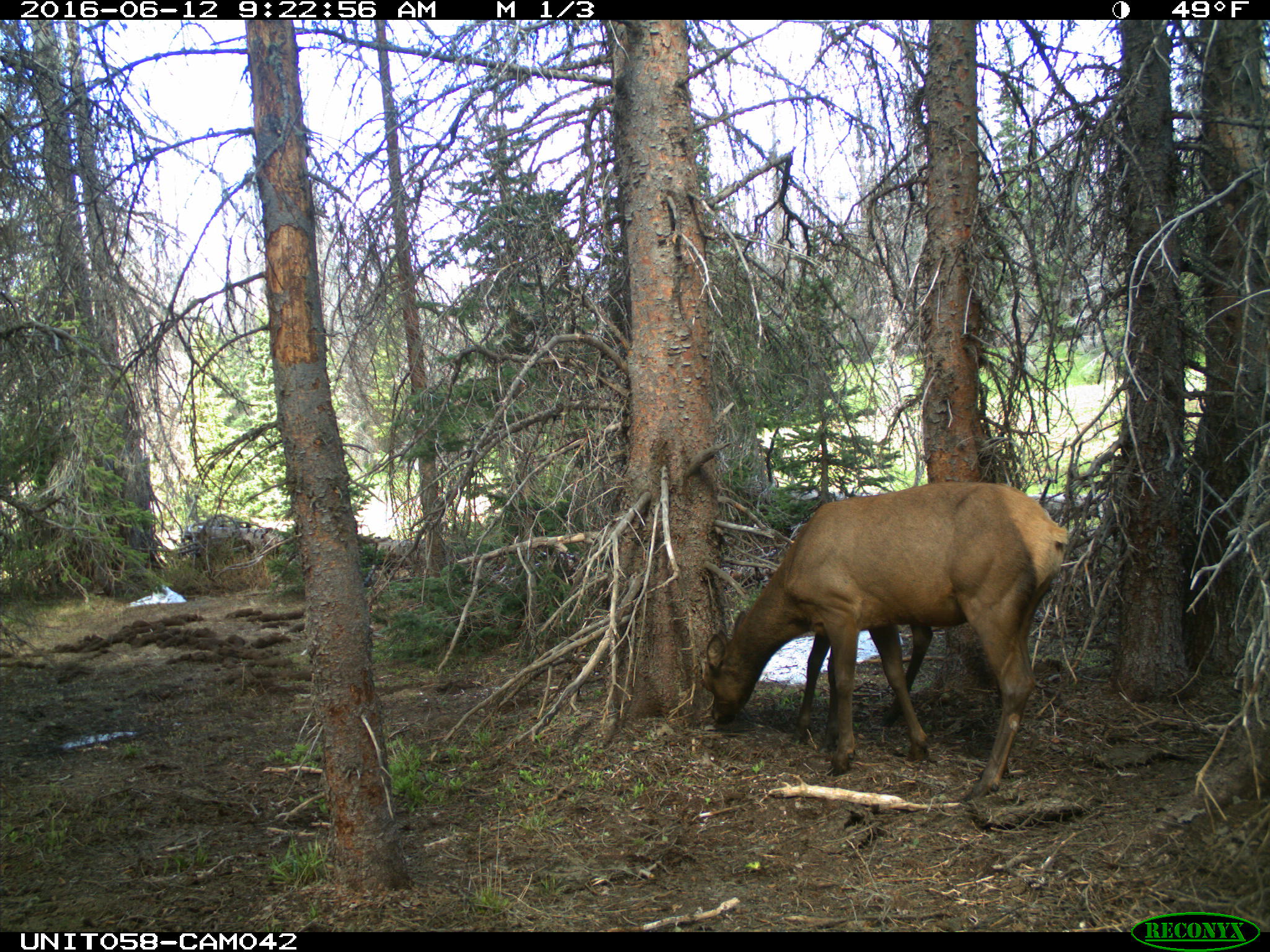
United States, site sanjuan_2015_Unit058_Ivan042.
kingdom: Animalia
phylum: Chordata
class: Mammalia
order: Artiodactyla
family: Cervidae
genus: Cervus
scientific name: Cervus elaphus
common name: red deer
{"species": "Cervus elaphus (red deer)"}